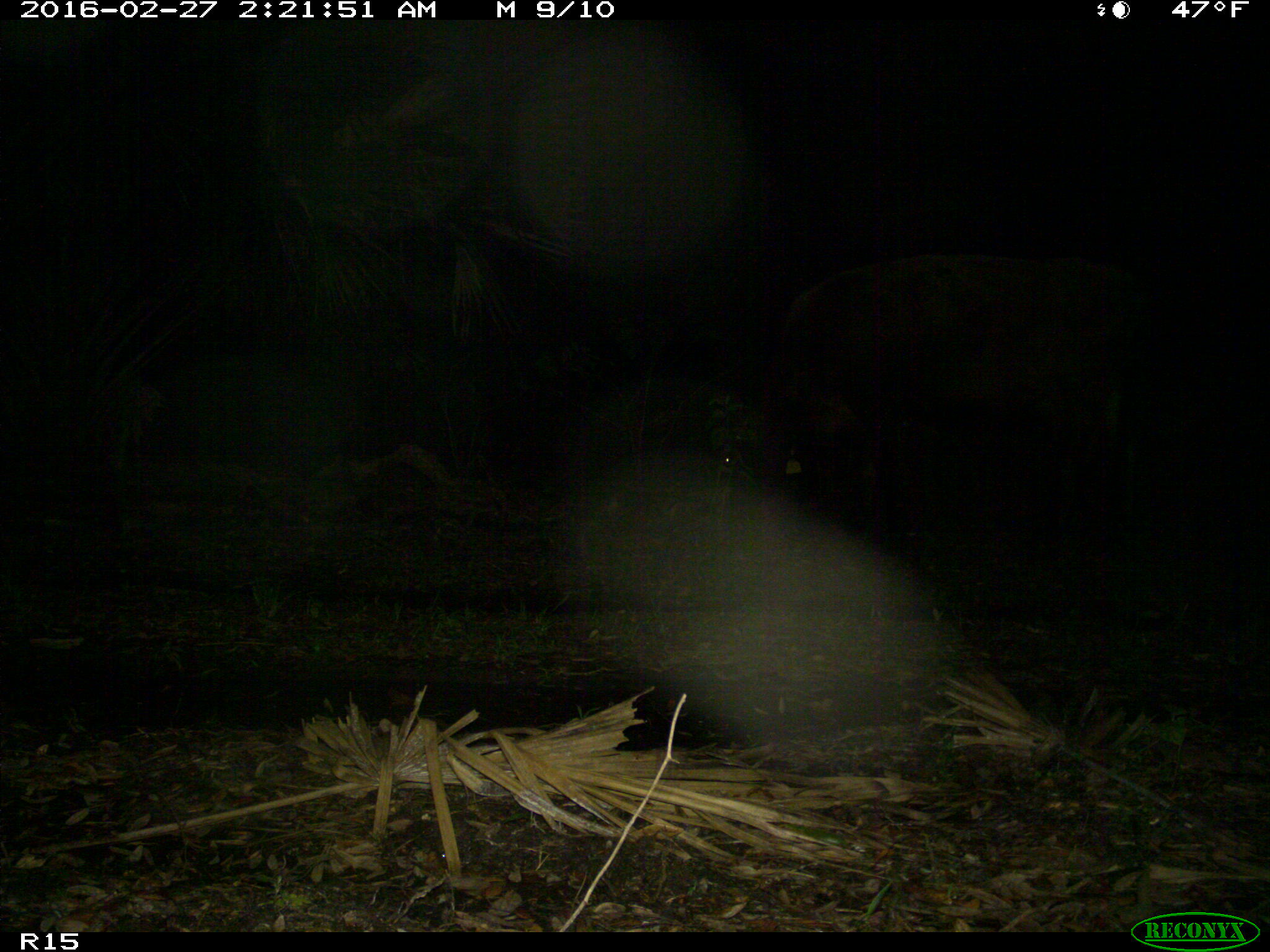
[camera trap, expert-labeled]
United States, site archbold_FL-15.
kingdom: Animalia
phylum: Chordata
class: Mammalia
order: Artiodactyla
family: Bovidae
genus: Bos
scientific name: Bos taurus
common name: domestic cow